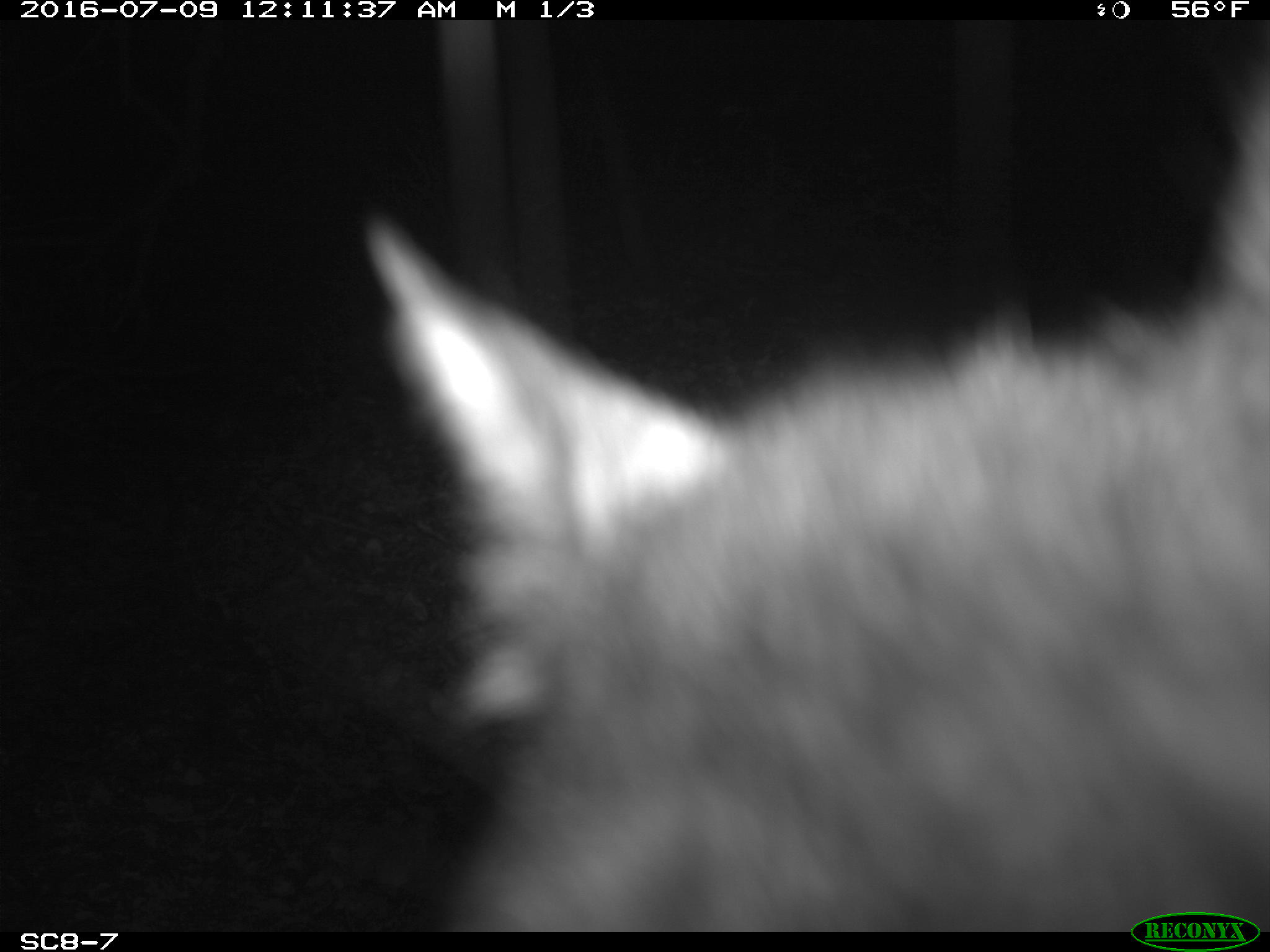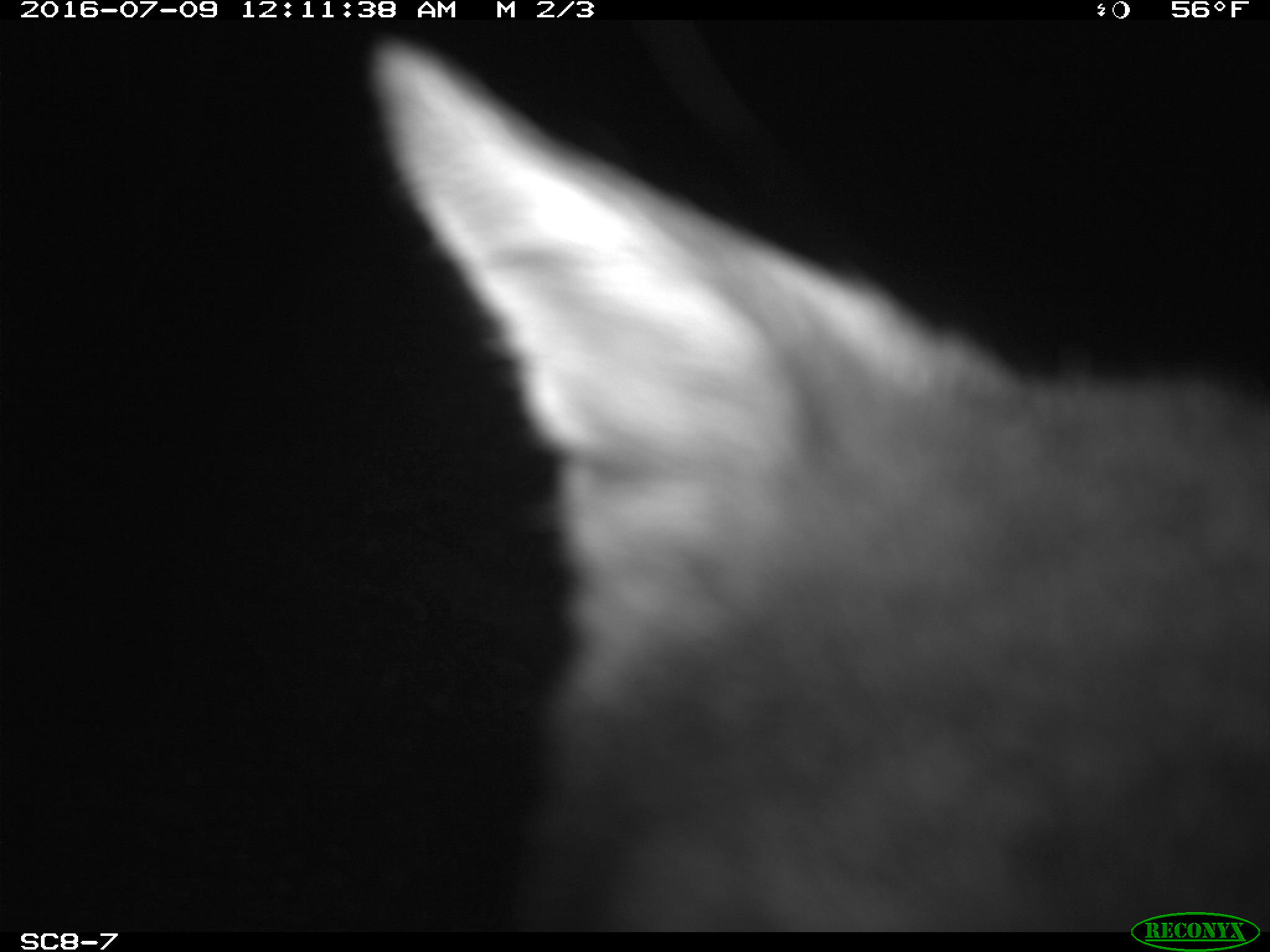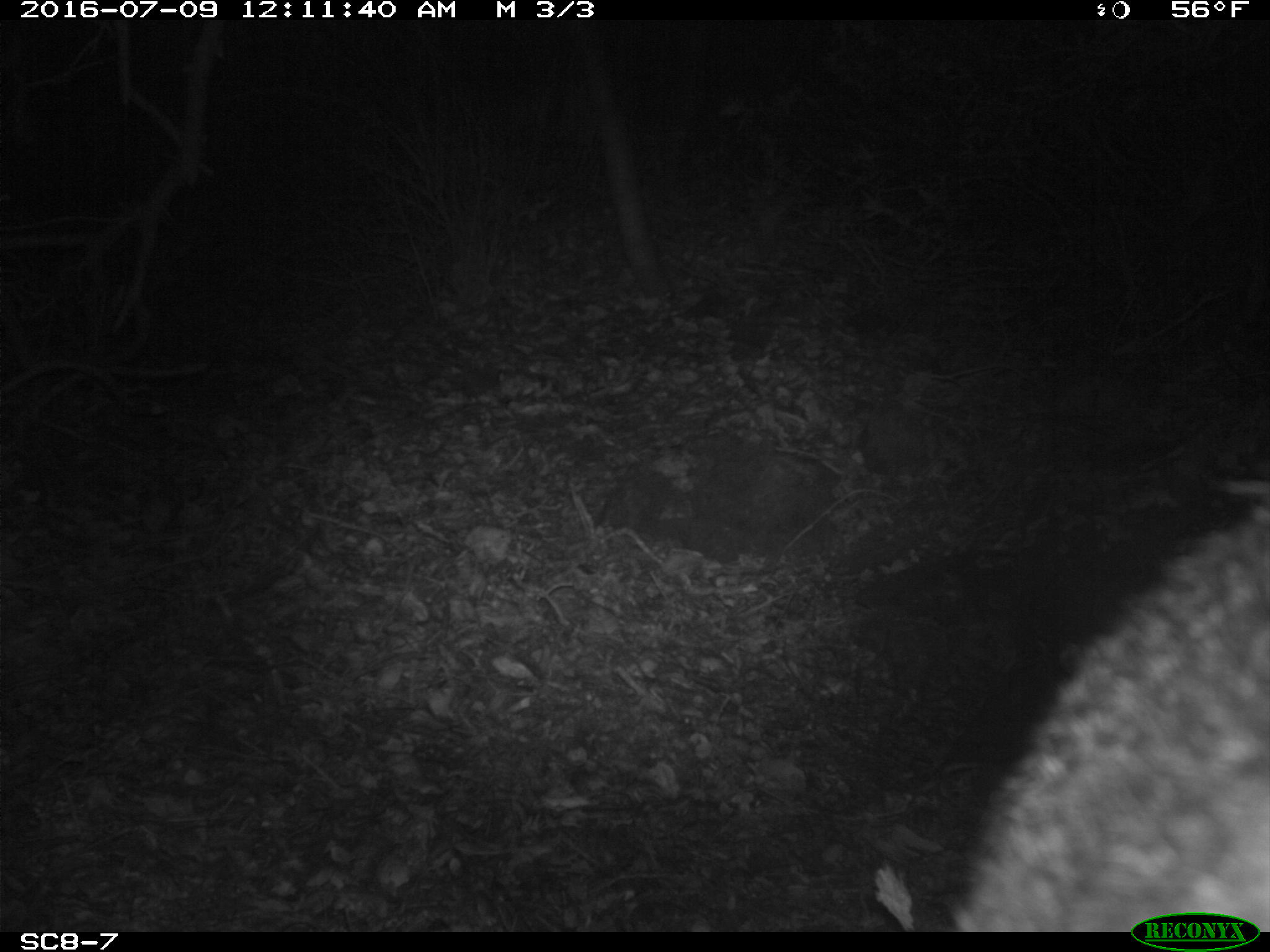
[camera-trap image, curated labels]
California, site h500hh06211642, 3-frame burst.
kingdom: Animalia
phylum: Chordata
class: Mammalia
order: Carnivora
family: Canidae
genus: Urocyon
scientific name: Urocyon littoralis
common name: island fox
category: fox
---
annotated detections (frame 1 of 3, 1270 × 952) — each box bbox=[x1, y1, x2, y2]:
fox: bbox=[364, 61, 1269, 932]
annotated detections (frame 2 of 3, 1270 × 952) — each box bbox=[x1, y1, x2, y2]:
fox: bbox=[366, 35, 1269, 933]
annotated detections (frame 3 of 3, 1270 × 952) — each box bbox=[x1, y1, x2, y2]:
fox: bbox=[952, 493, 1269, 928]